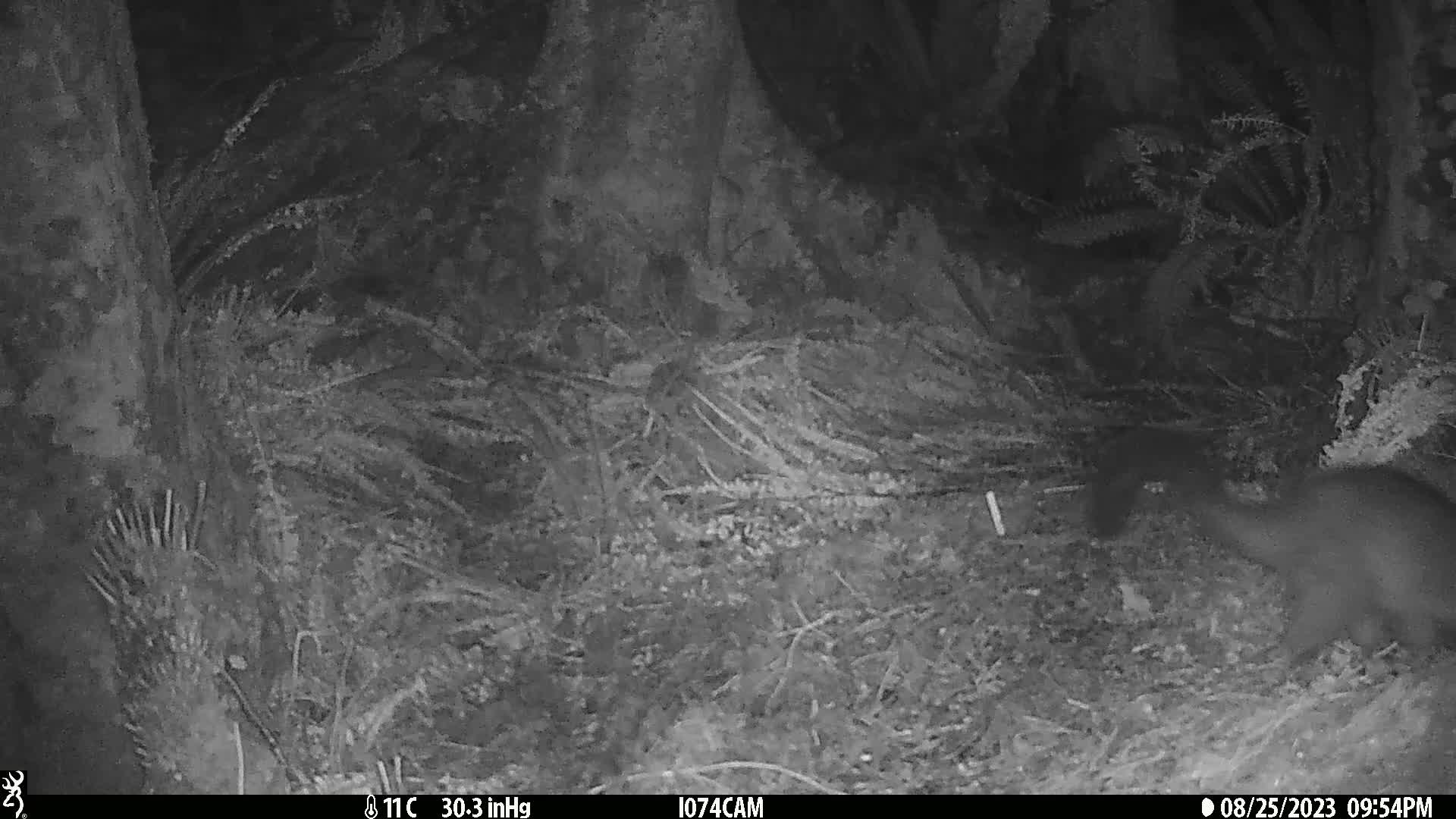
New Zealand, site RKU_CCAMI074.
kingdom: Animalia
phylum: Chordata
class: Mammalia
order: Diprotodontia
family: Phalangeridae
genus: Trichosurus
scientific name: Trichosurus vulpecula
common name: common brushtail possum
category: possum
Possum (common brushtail possum) (Trichosurus vulpecula).